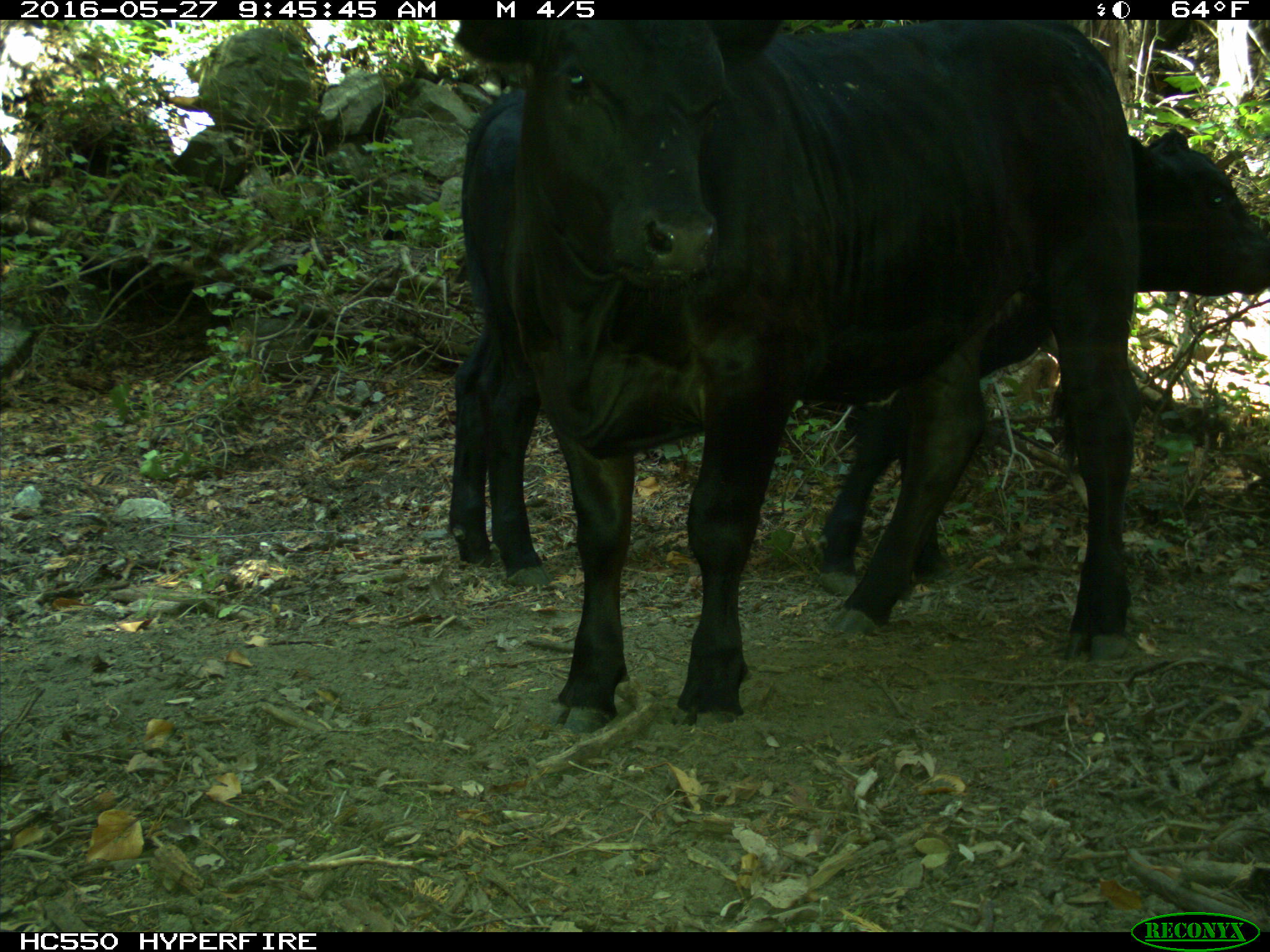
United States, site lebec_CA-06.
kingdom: Animalia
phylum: Chordata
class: Mammalia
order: Artiodactyla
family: Bovidae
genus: Bos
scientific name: Bos taurus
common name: domestic cow